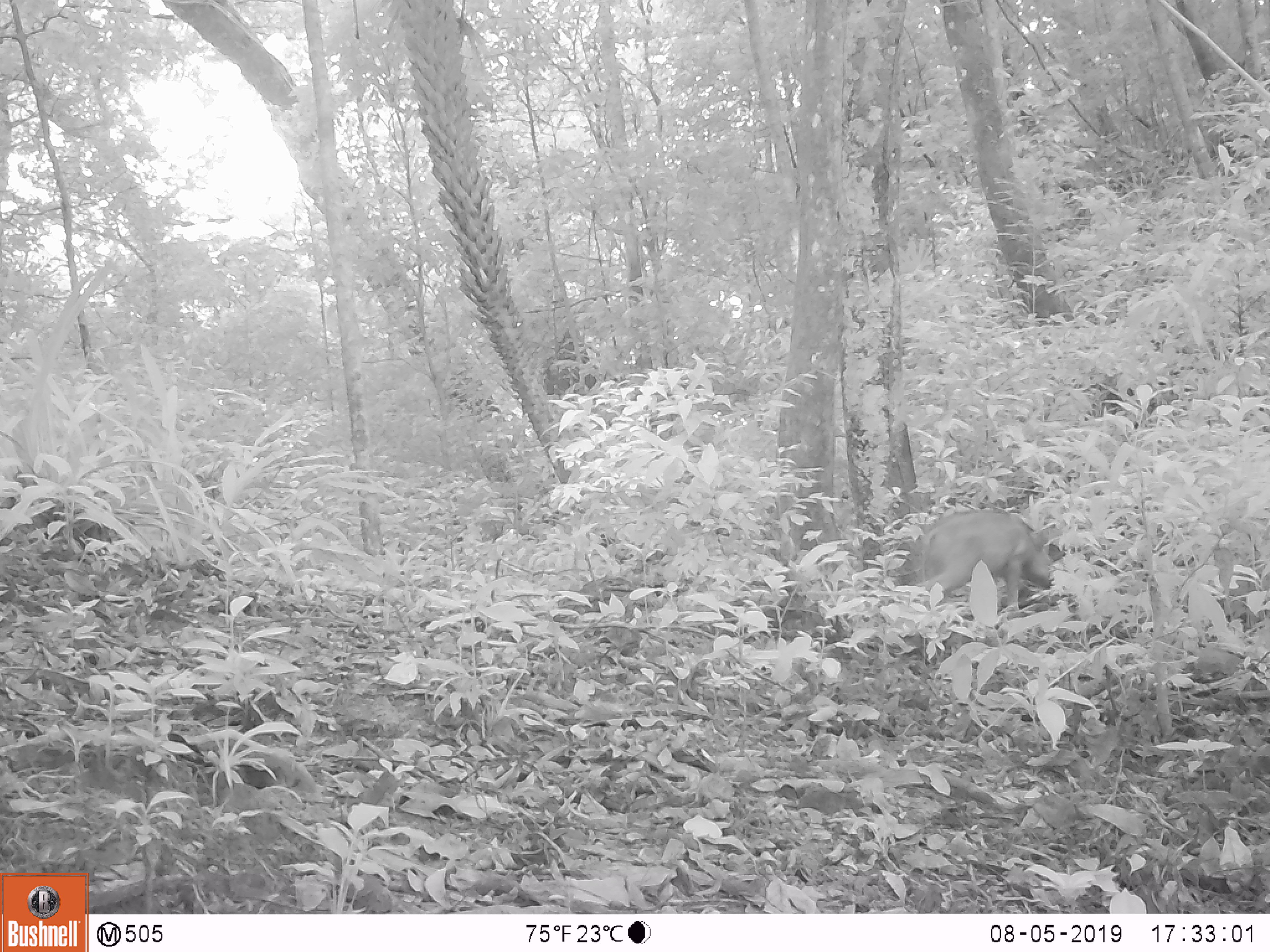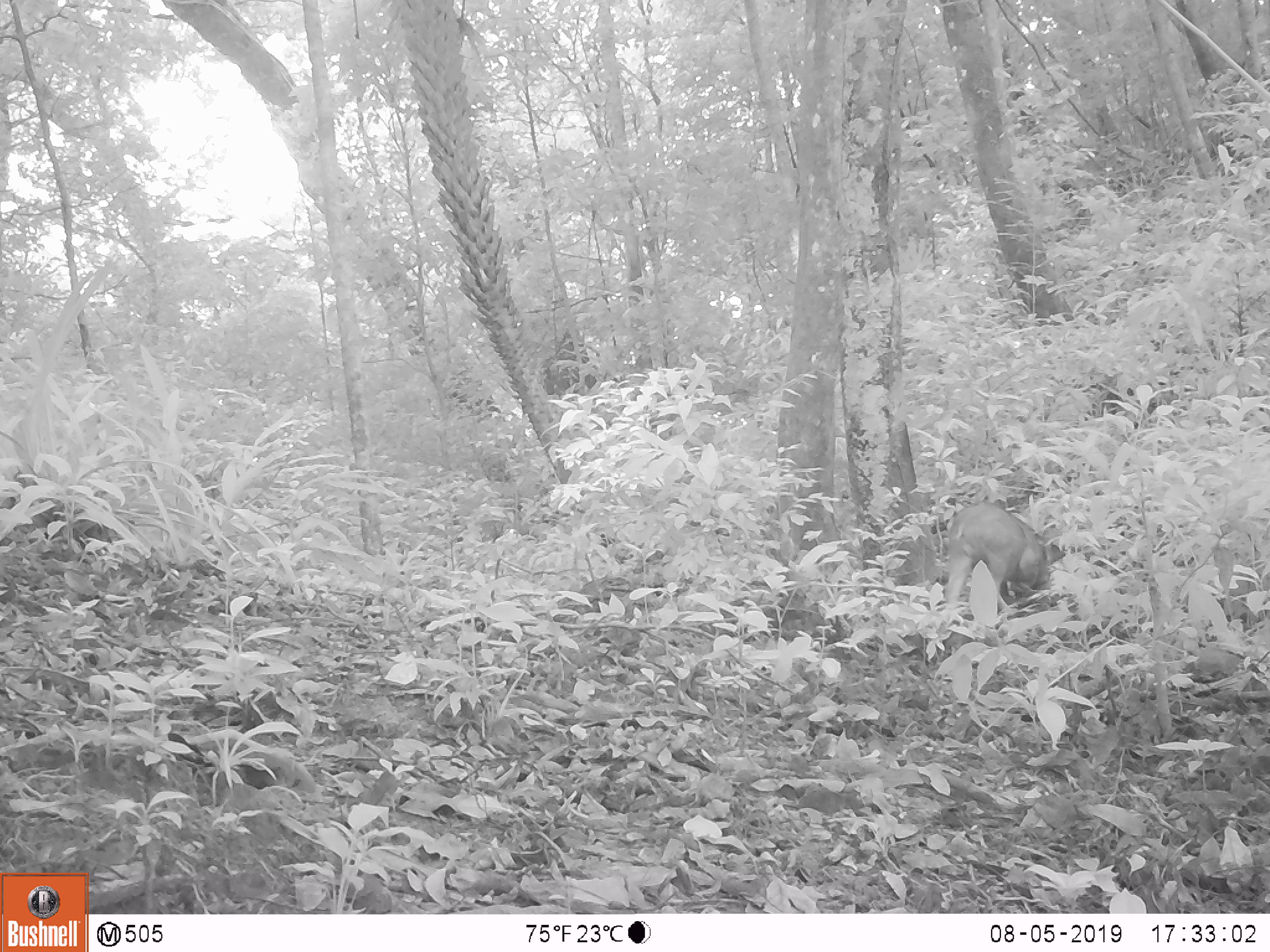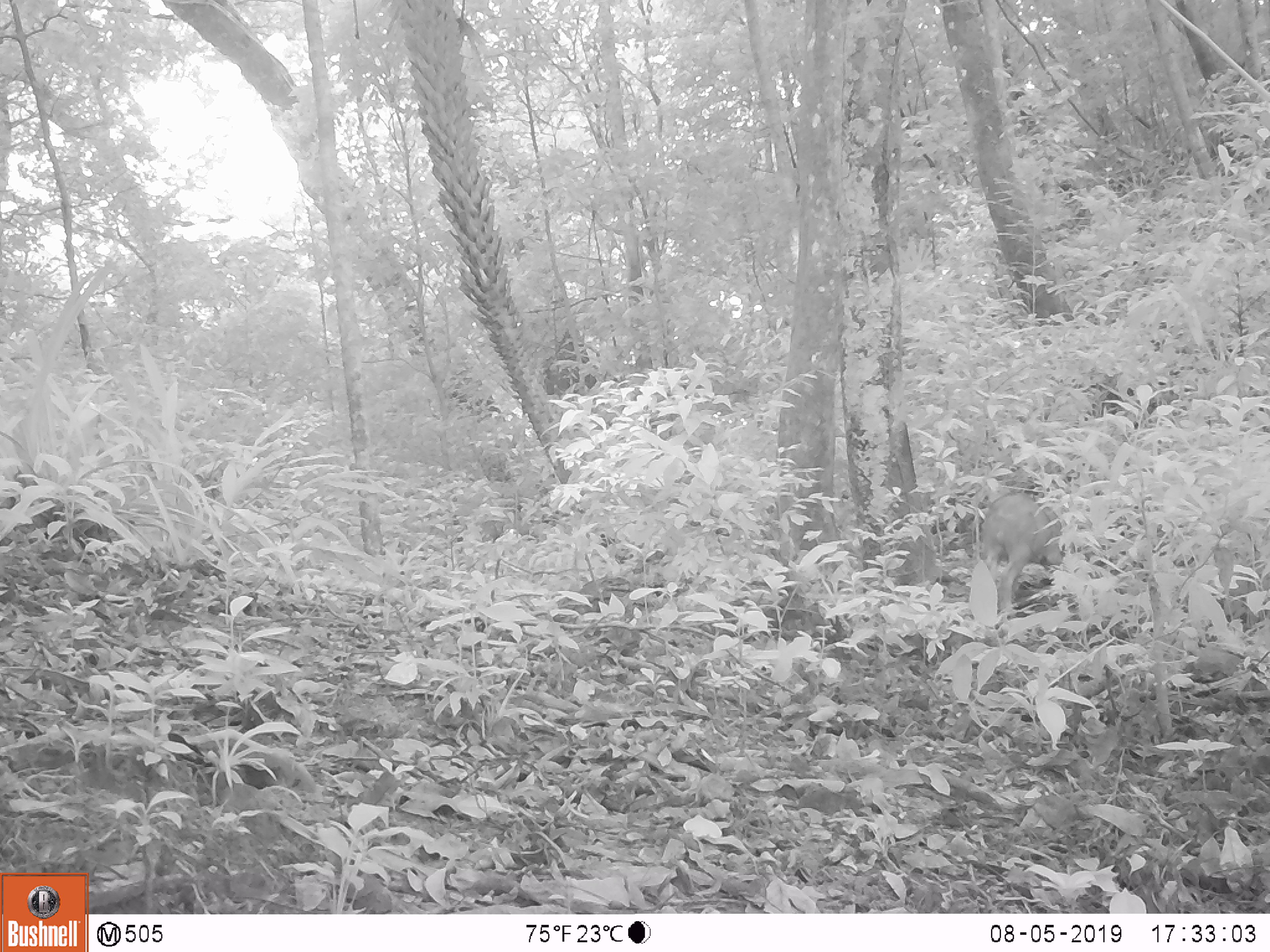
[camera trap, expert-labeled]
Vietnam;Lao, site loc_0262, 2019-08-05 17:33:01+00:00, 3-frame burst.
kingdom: Animalia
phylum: Chordata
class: Mammalia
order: Artiodactyla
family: Suidae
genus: Sus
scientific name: Sus scrofa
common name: eurasian wild pig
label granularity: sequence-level